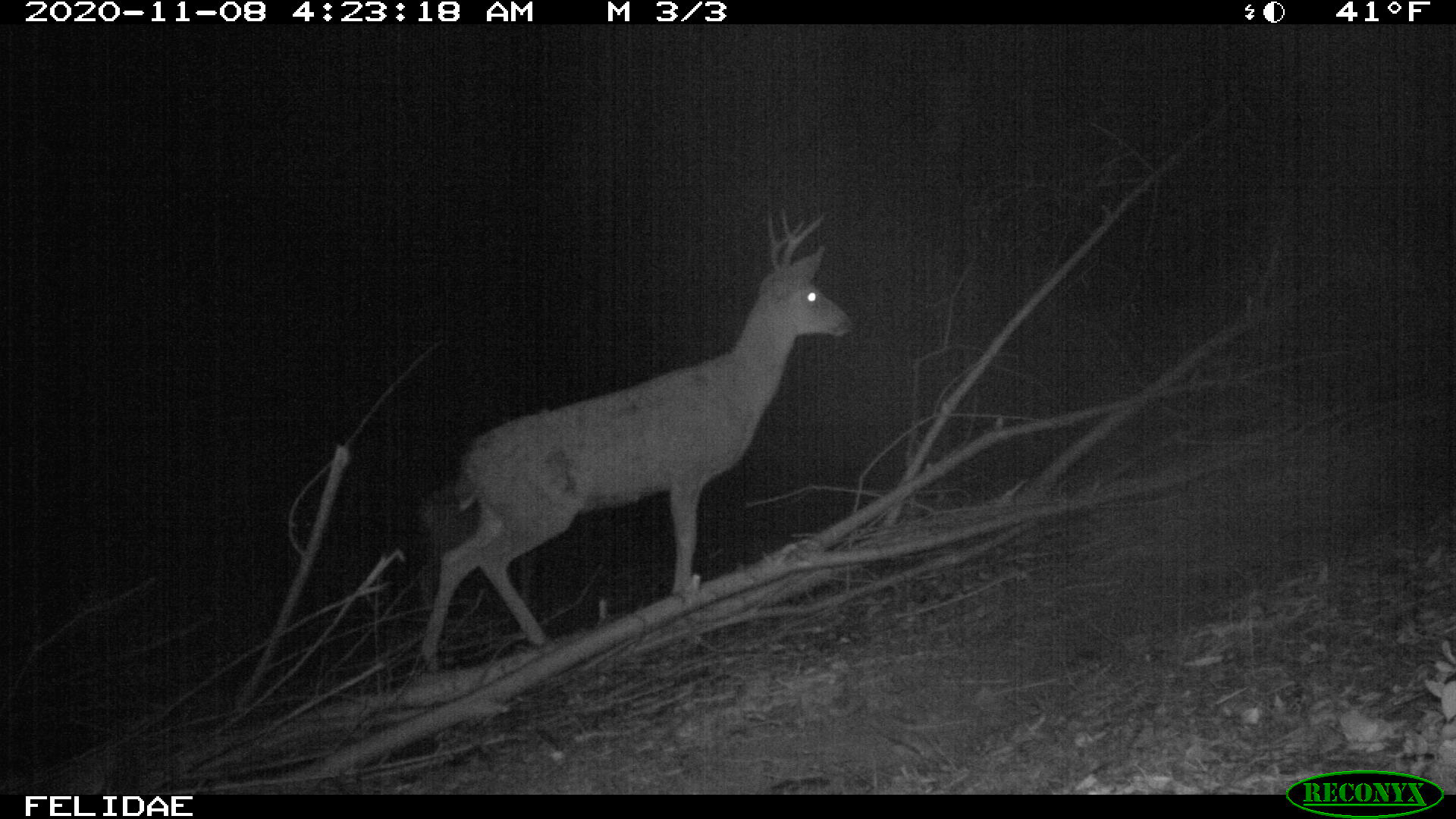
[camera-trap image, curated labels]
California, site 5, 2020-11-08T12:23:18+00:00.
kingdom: Animalia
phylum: Chordata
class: Mammalia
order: Artiodactyla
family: Cervidae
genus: Odocoileus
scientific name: Odocoileus hemionus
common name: mule deer